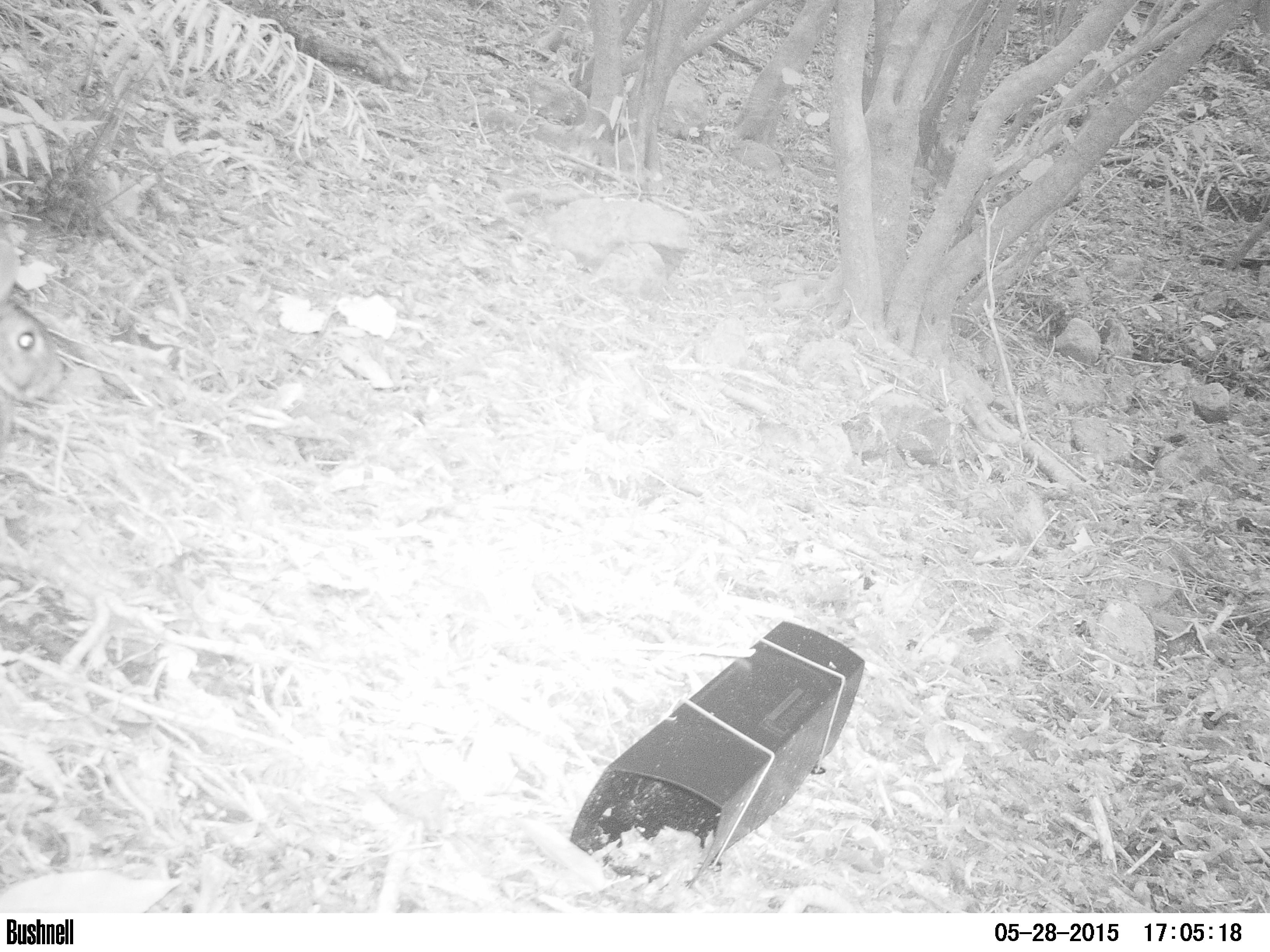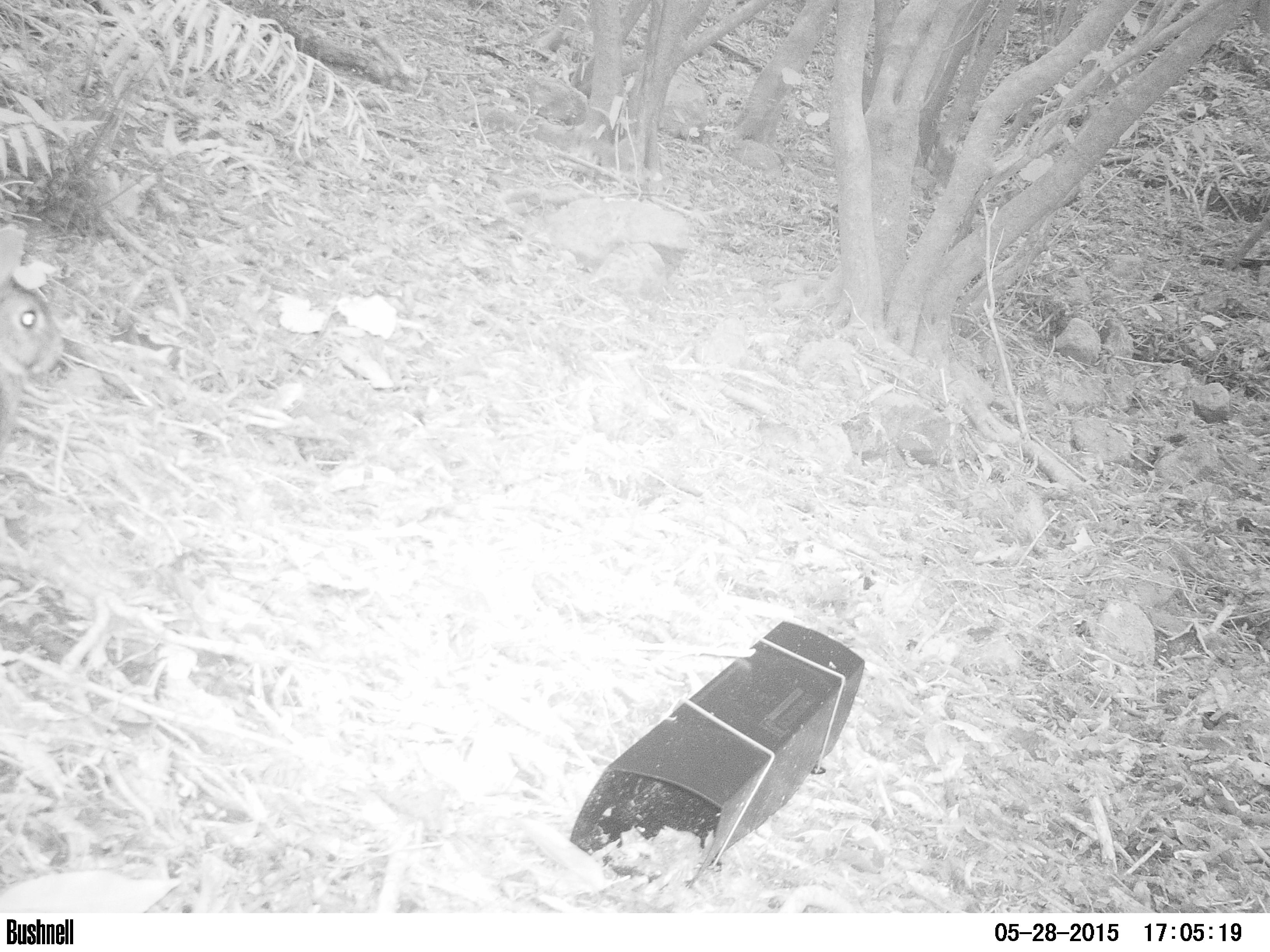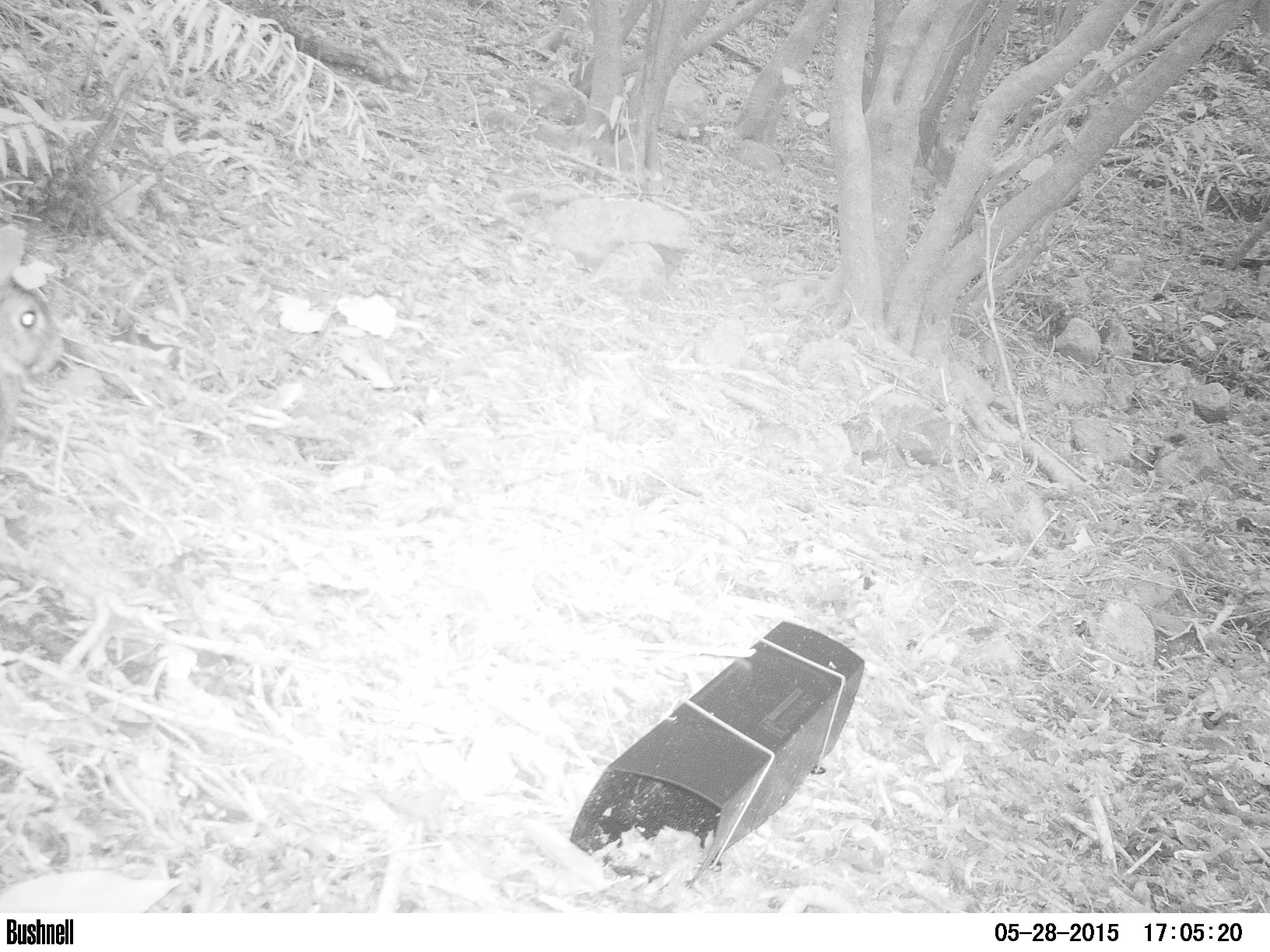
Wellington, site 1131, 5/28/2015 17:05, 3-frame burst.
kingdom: Animalia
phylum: Chordata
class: Mammalia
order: Lagomorpha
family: Leporidae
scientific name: Leporidae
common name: rabbit